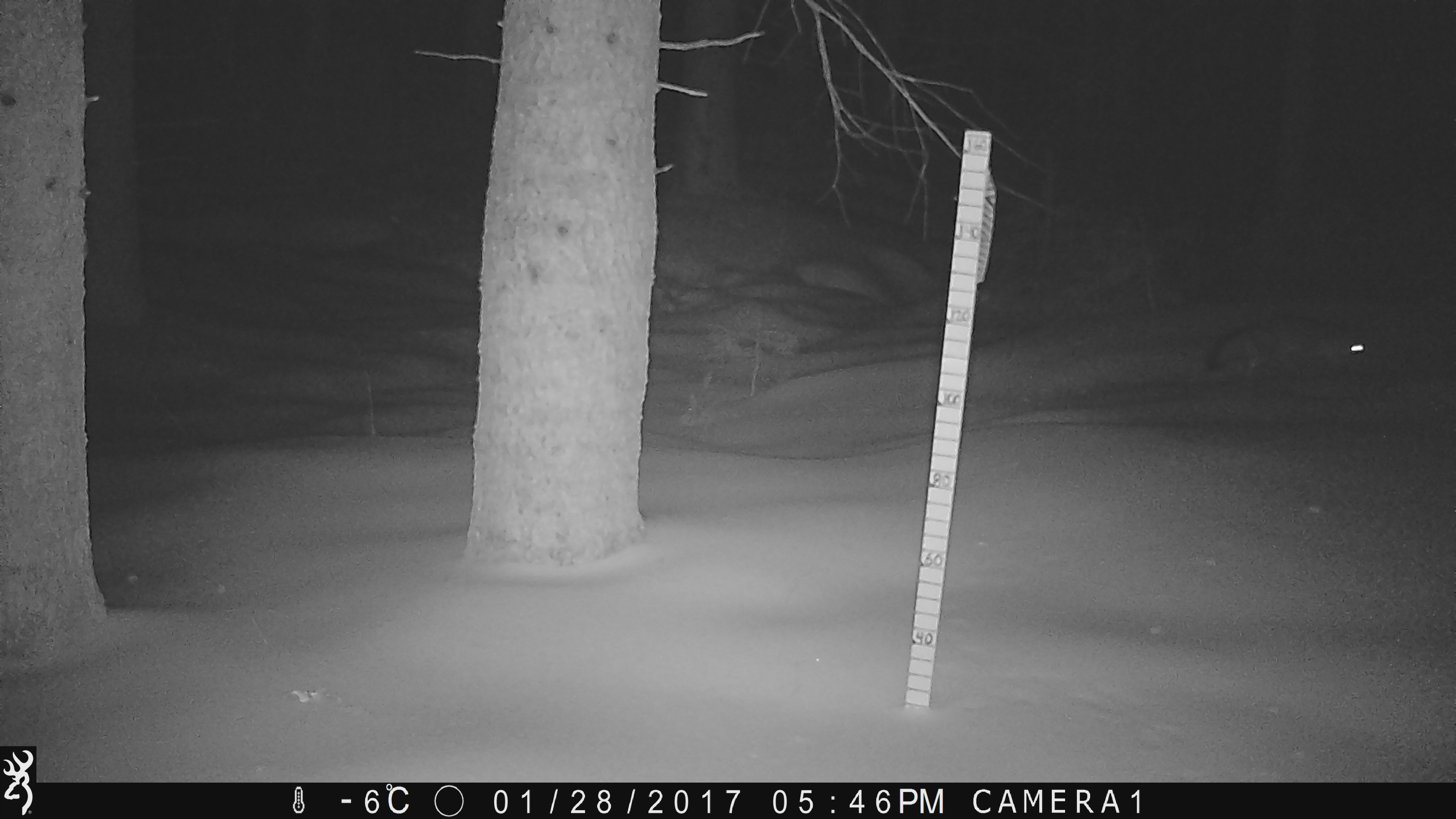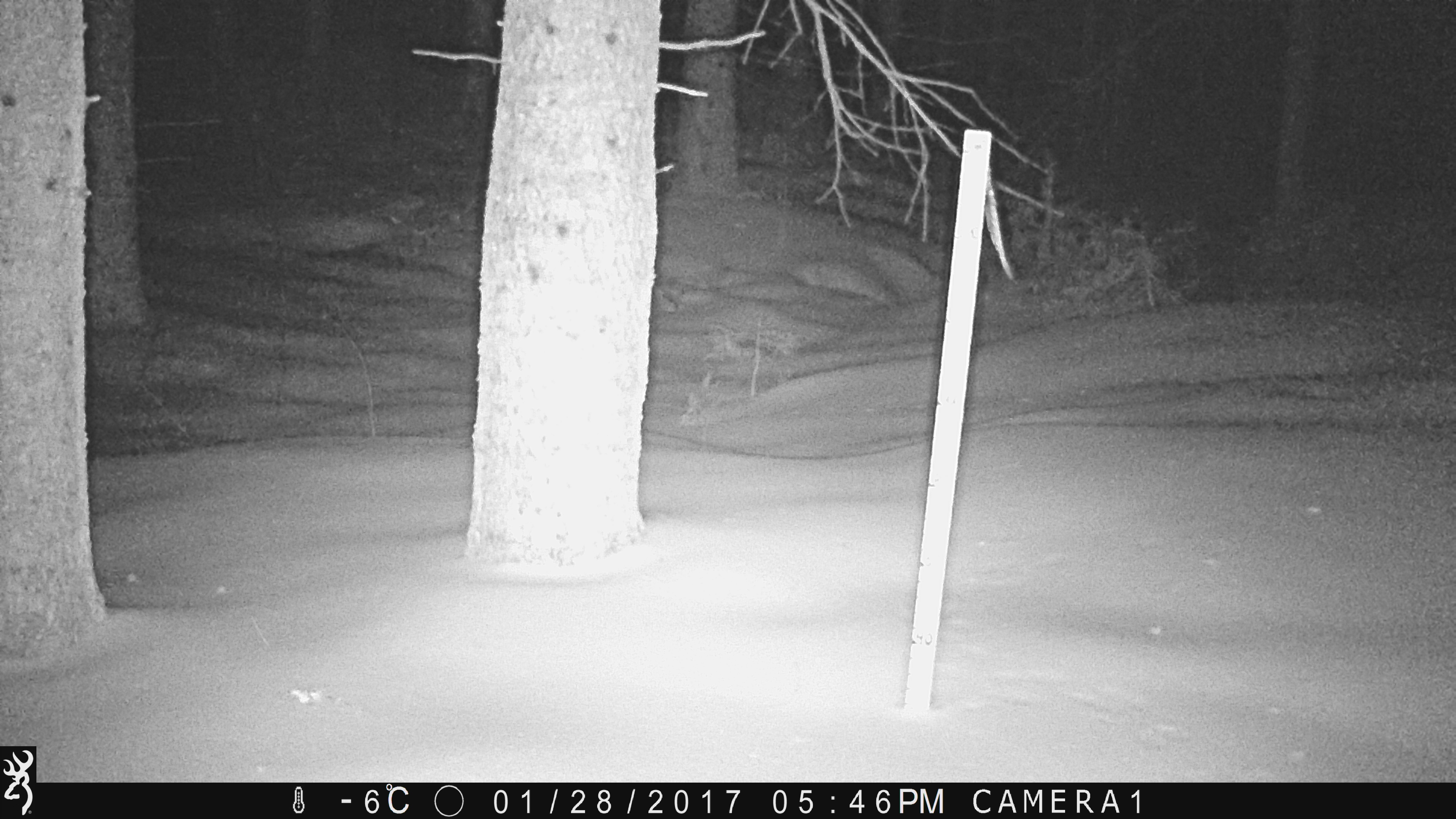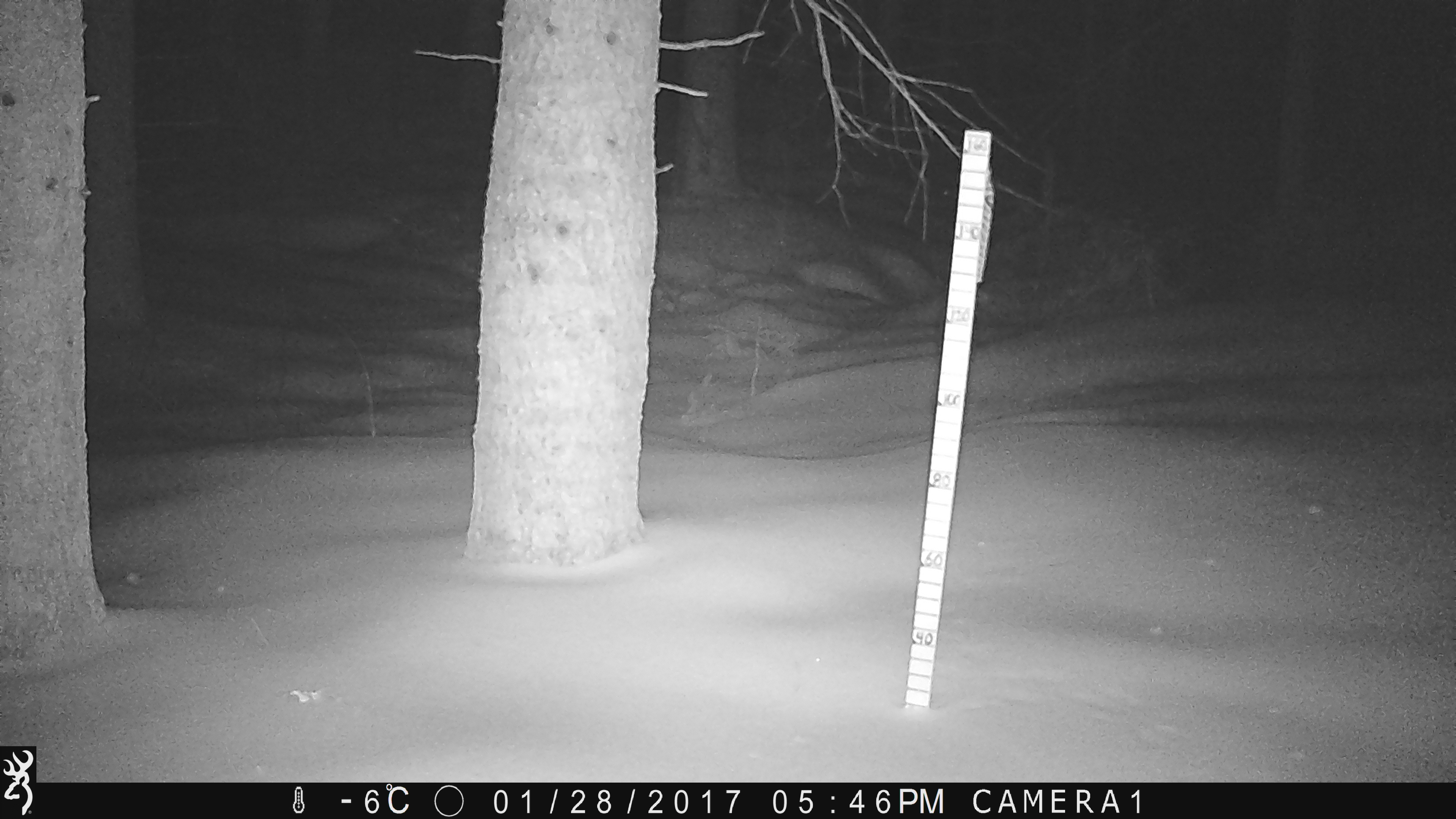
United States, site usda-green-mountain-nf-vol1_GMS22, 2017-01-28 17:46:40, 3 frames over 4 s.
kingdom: Animalia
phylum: Chordata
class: Mammalia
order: Carnivora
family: Canidae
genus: Urocyon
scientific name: Urocyon cinereoargenteus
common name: gray fox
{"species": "gray fox (Urocyon cinereoargenteus)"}